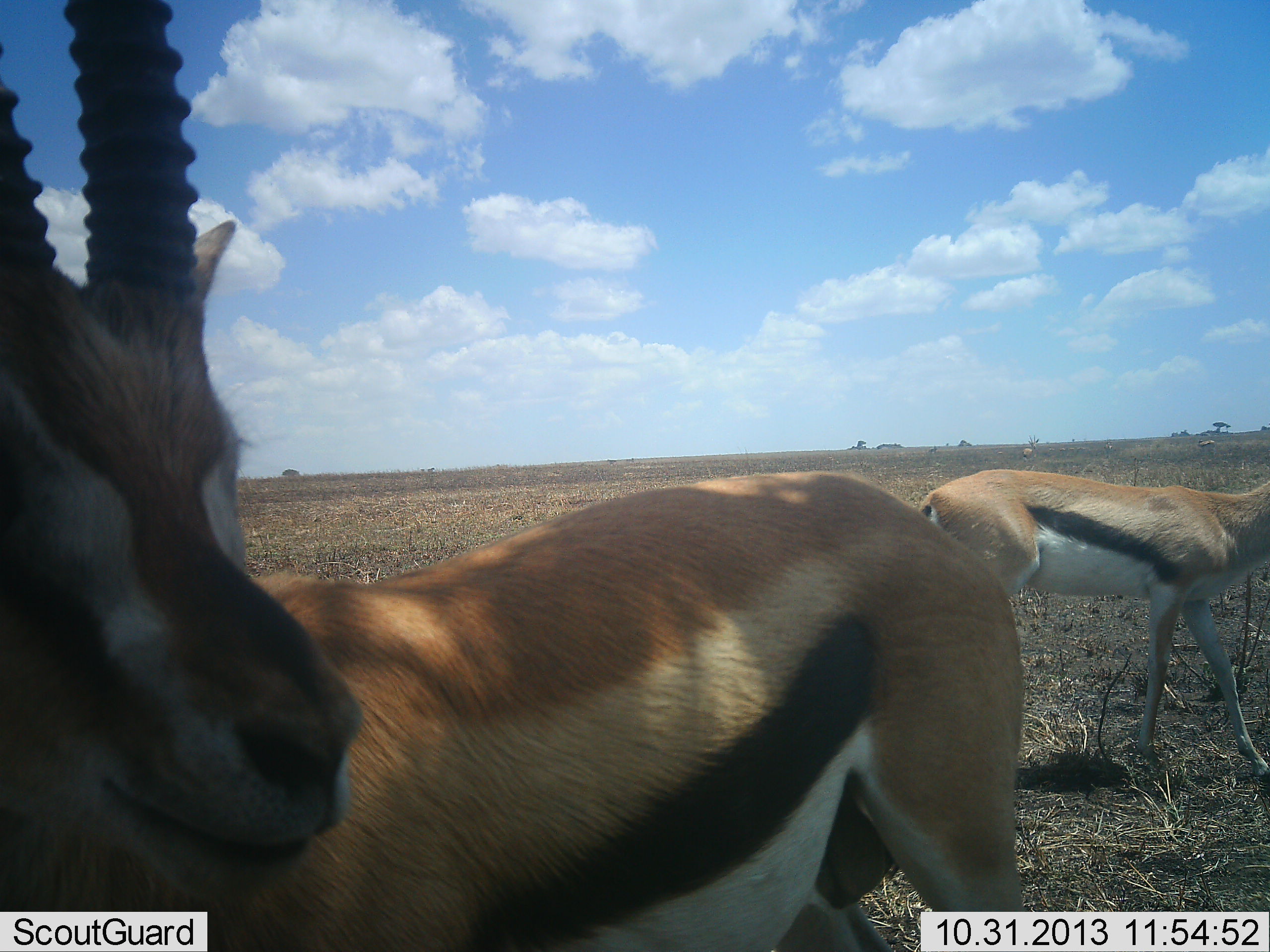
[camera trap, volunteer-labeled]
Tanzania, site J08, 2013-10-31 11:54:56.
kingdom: Animalia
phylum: Chordata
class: Mammalia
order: Artiodactyla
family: Bovidae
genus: Eudorcas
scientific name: Eudorcas thomsonii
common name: thomson's gazelle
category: gazellethomsons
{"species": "gazellethomsons (thomson's gazelle) (Eudorcas thomsonii)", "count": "2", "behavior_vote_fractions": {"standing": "82%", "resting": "4%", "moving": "18%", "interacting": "7%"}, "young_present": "0%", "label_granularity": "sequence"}